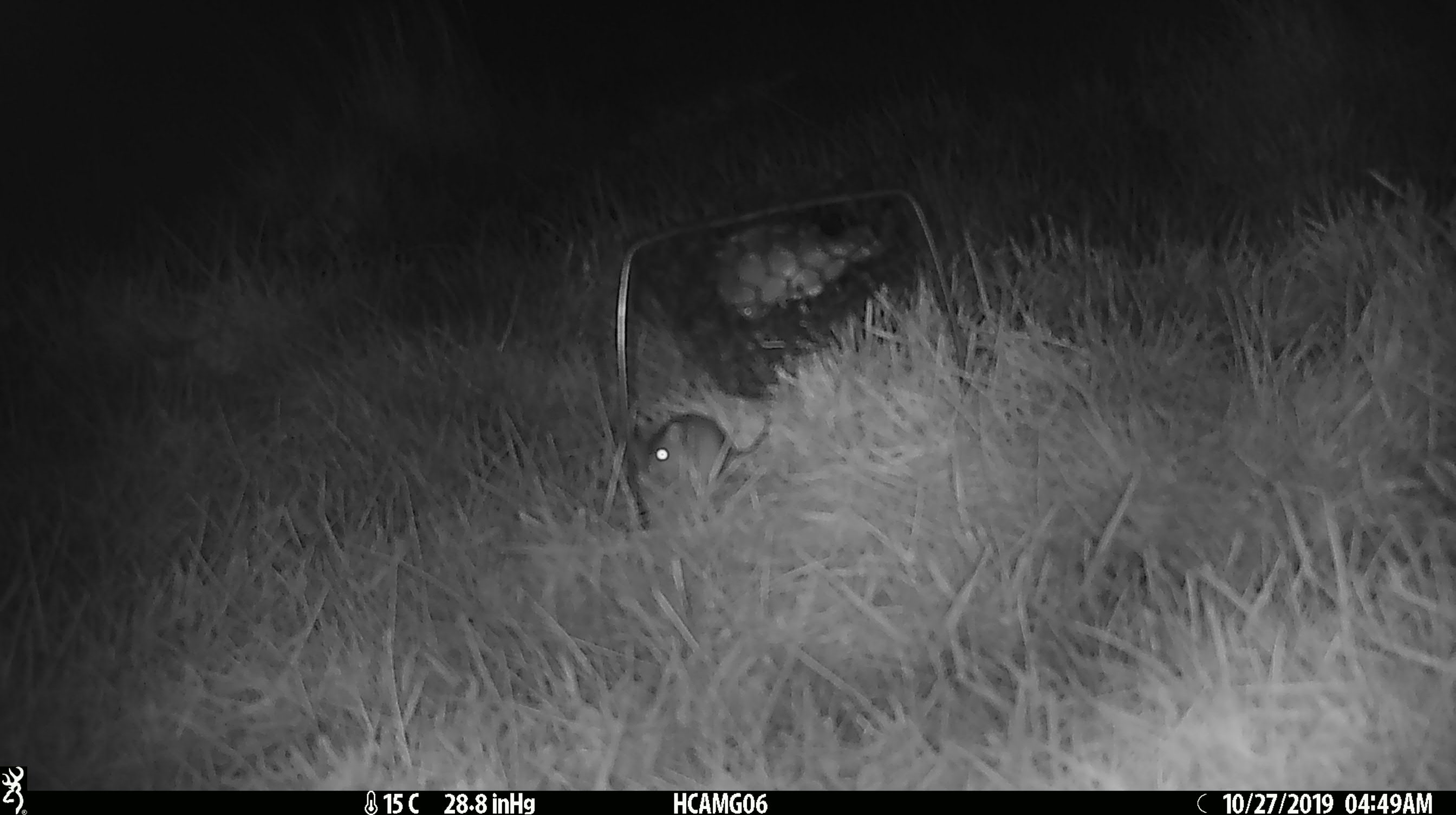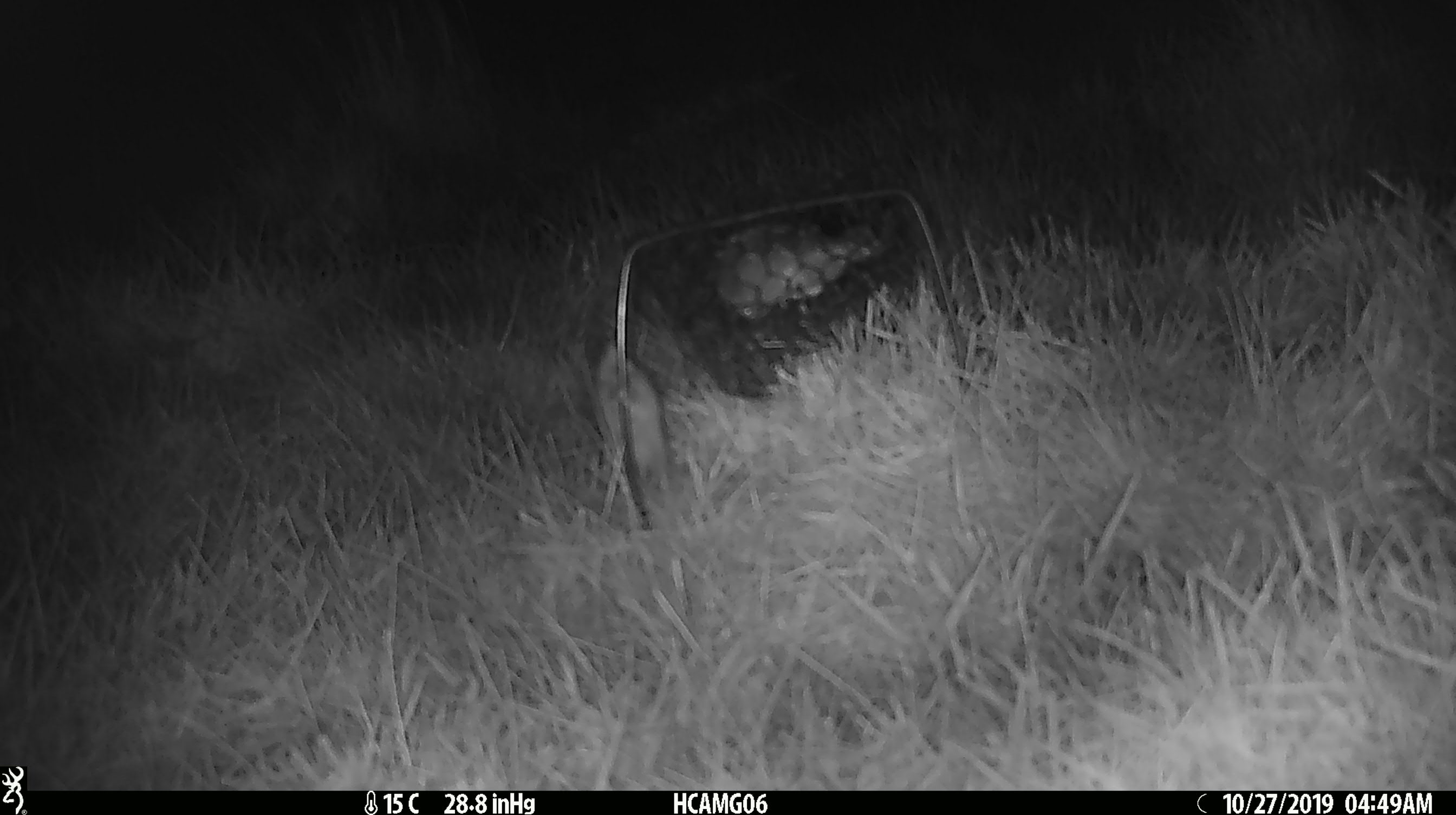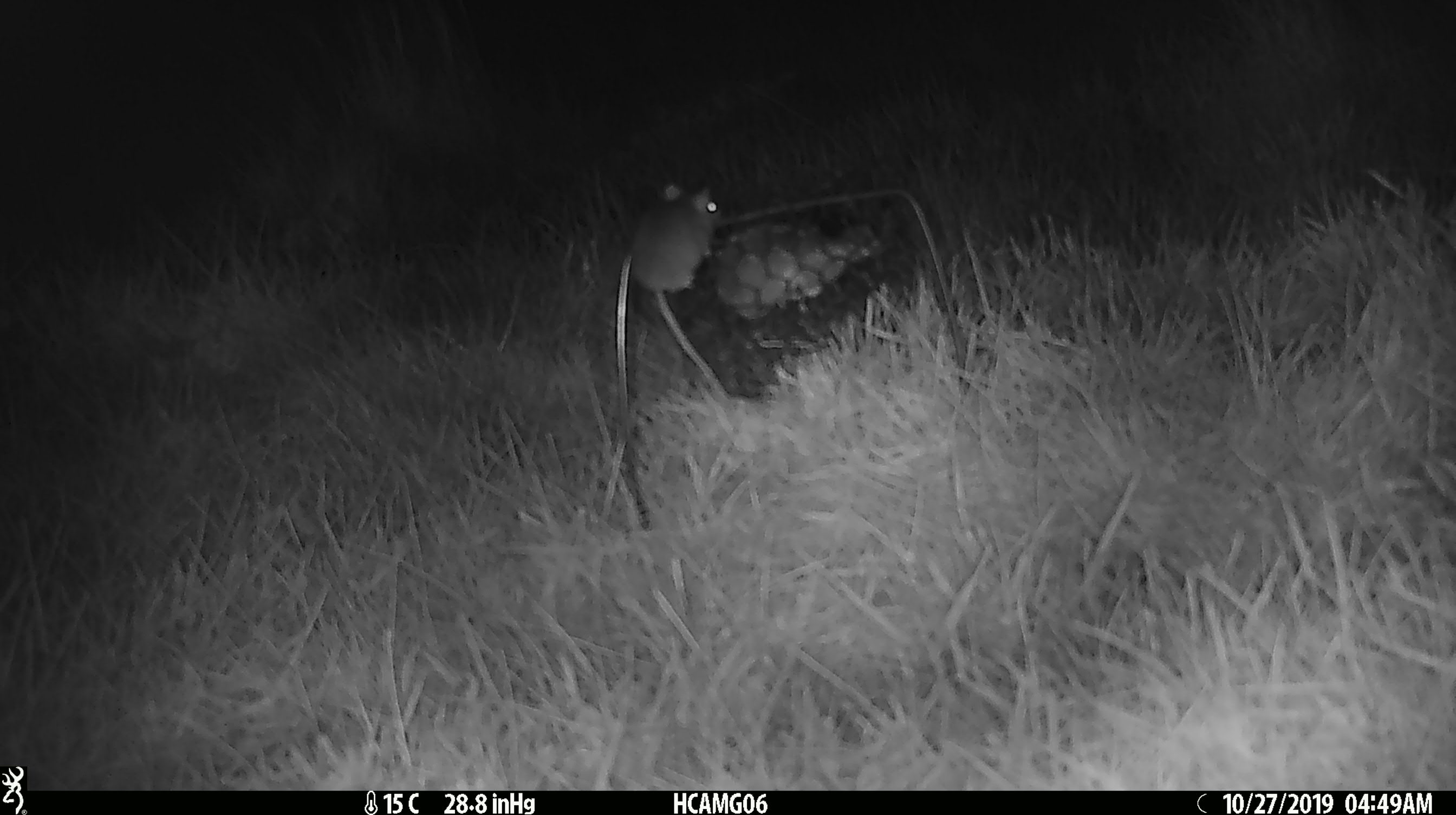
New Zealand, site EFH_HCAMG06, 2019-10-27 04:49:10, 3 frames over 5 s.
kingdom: Animalia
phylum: Chordata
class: Mammalia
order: Rodentia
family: Muridae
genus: Mus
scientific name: Mus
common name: mouse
Mouse (Mus).